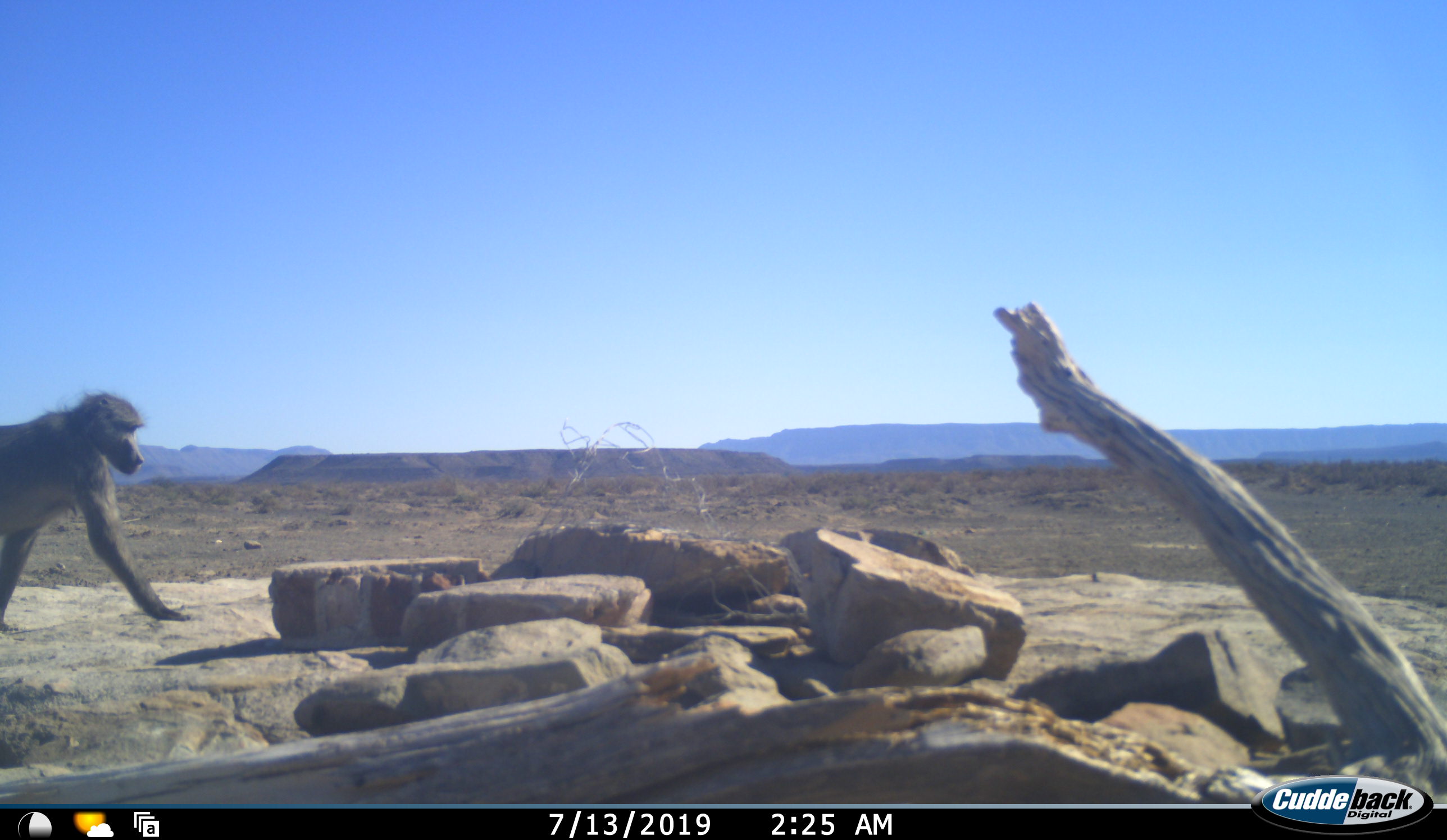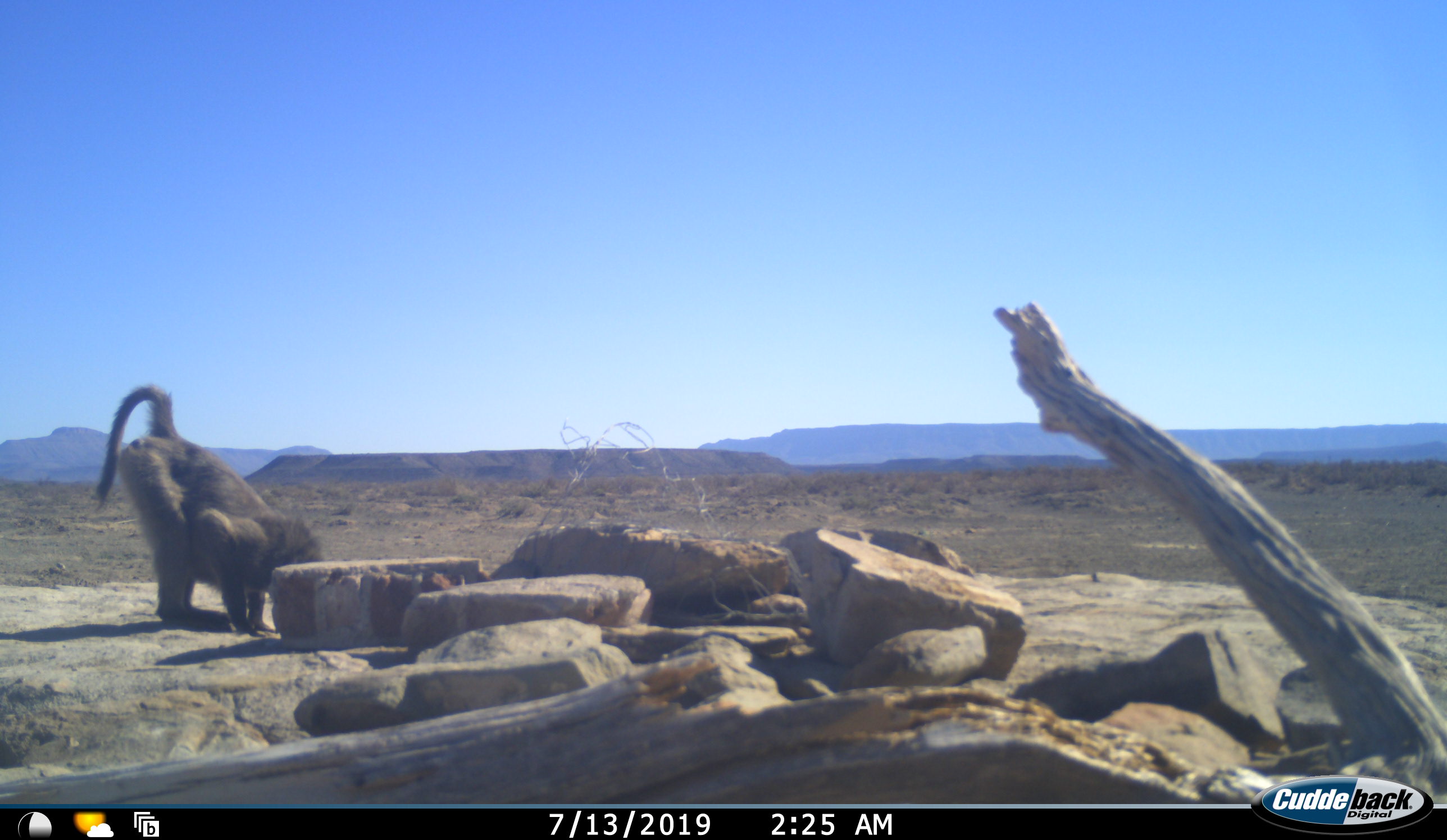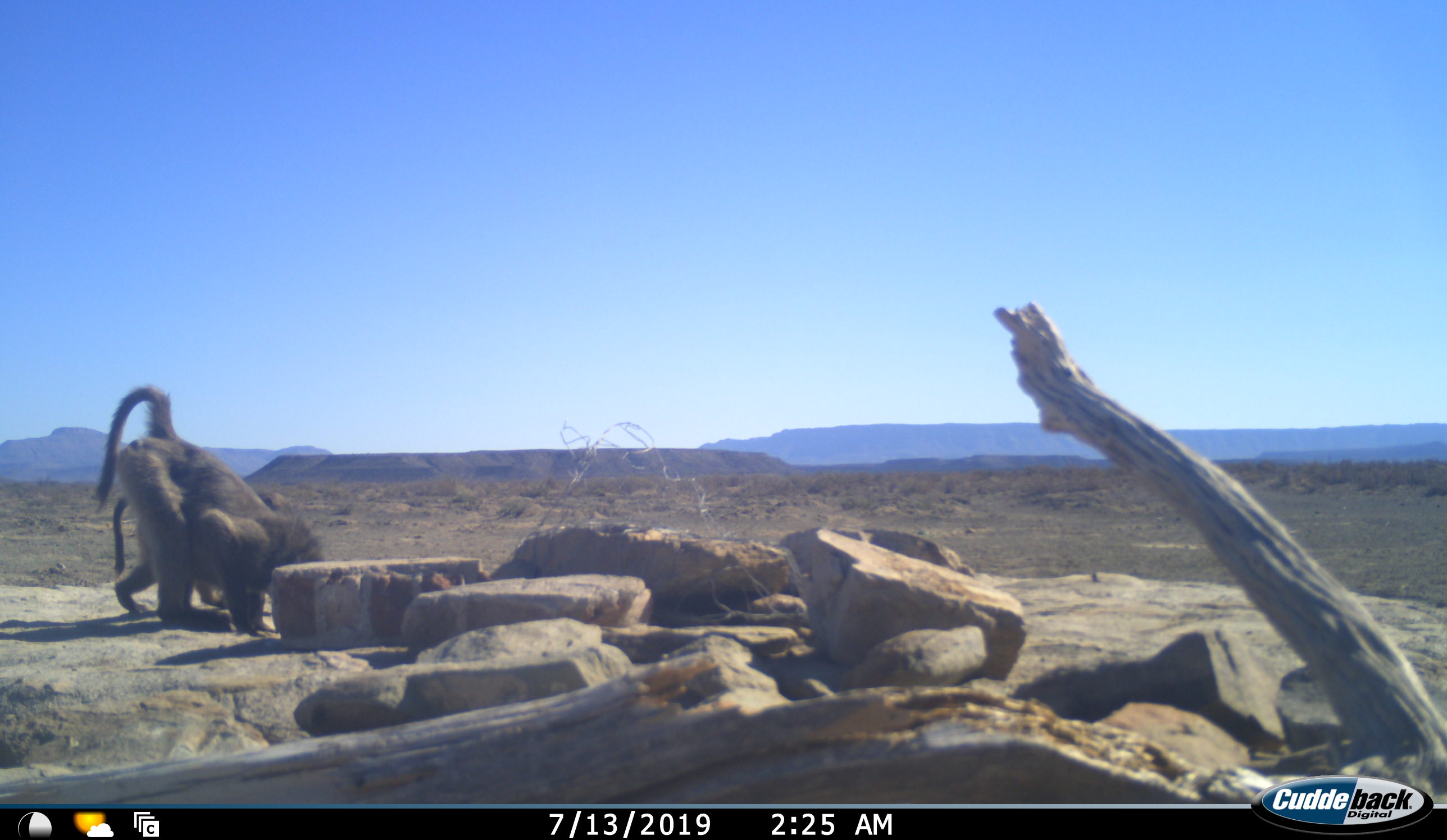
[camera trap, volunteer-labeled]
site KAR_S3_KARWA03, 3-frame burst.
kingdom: Animalia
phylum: Chordata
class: Mammalia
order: Primates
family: Cercopithecidae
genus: Papio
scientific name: Papio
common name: baboon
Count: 2.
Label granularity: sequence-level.